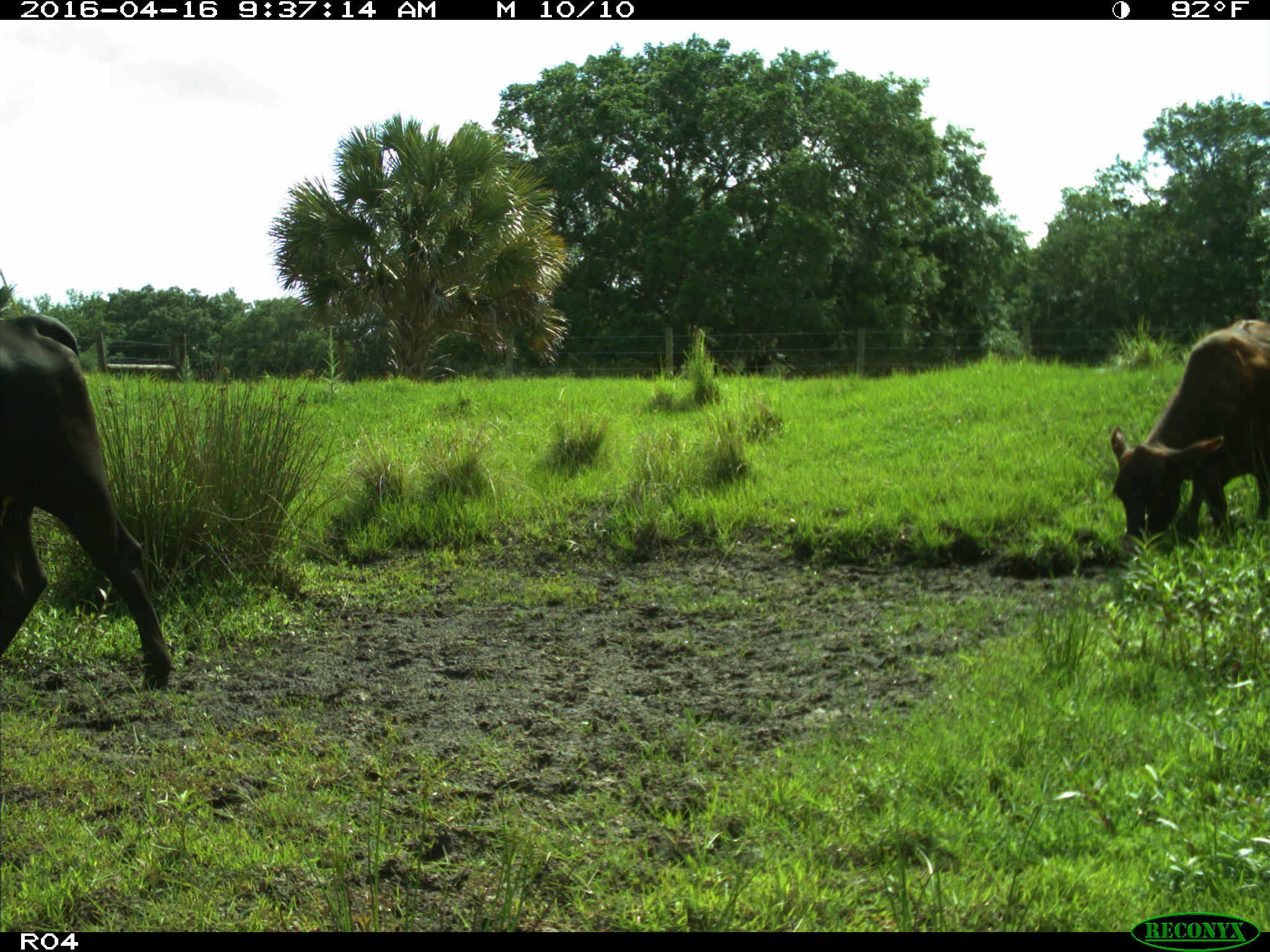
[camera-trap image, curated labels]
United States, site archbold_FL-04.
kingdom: Animalia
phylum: Chordata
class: Mammalia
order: Artiodactyla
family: Bovidae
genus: Bos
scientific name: Bos taurus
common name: domestic cow